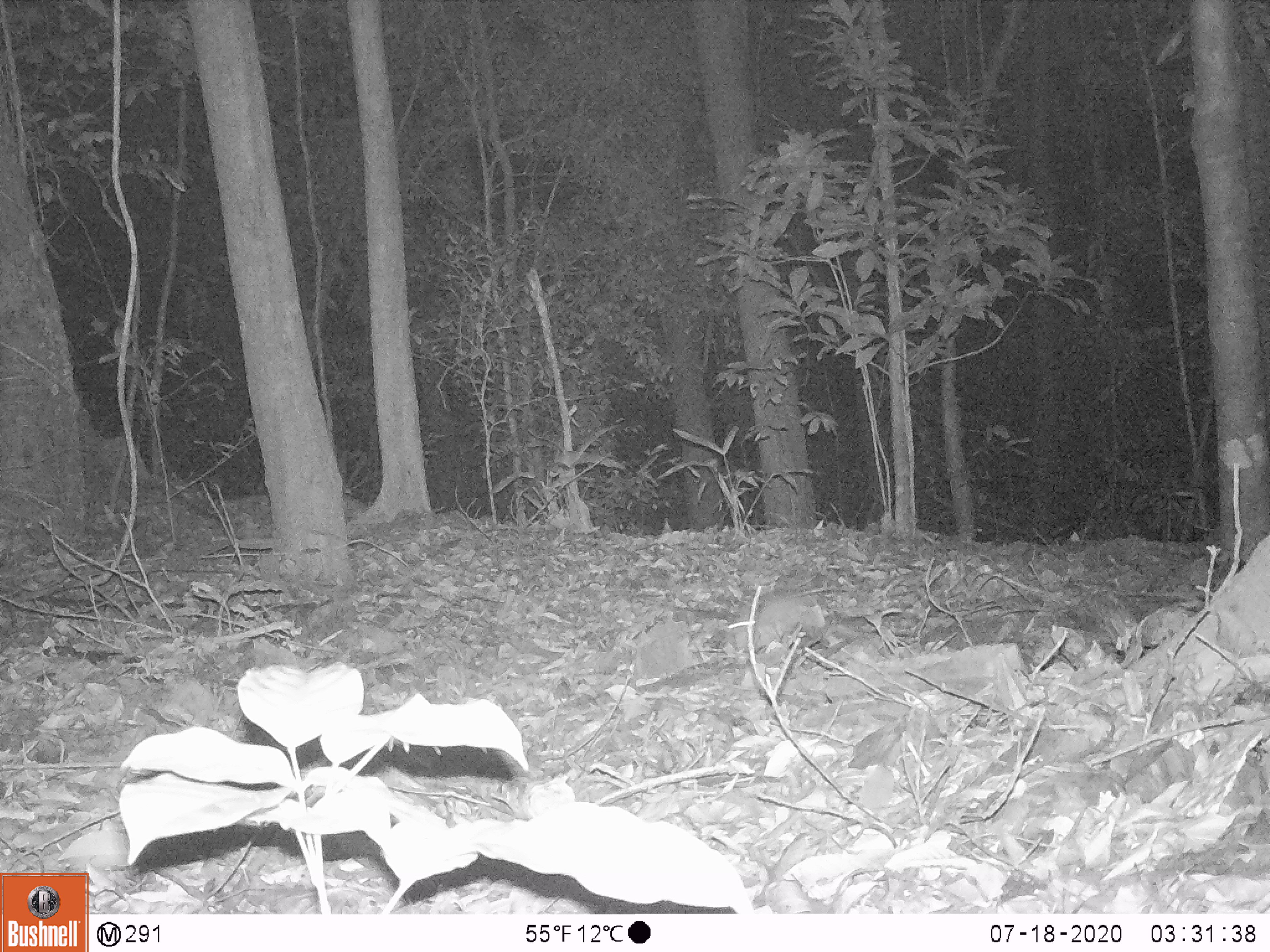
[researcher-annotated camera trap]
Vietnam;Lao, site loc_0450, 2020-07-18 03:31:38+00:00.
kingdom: Animalia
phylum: Chordata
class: Mammalia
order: Rodentia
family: Muridae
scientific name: Muridae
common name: old-world mice and rats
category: unidentified murid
Unidentified murid (old-world mice and rats) (Muridae). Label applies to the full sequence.